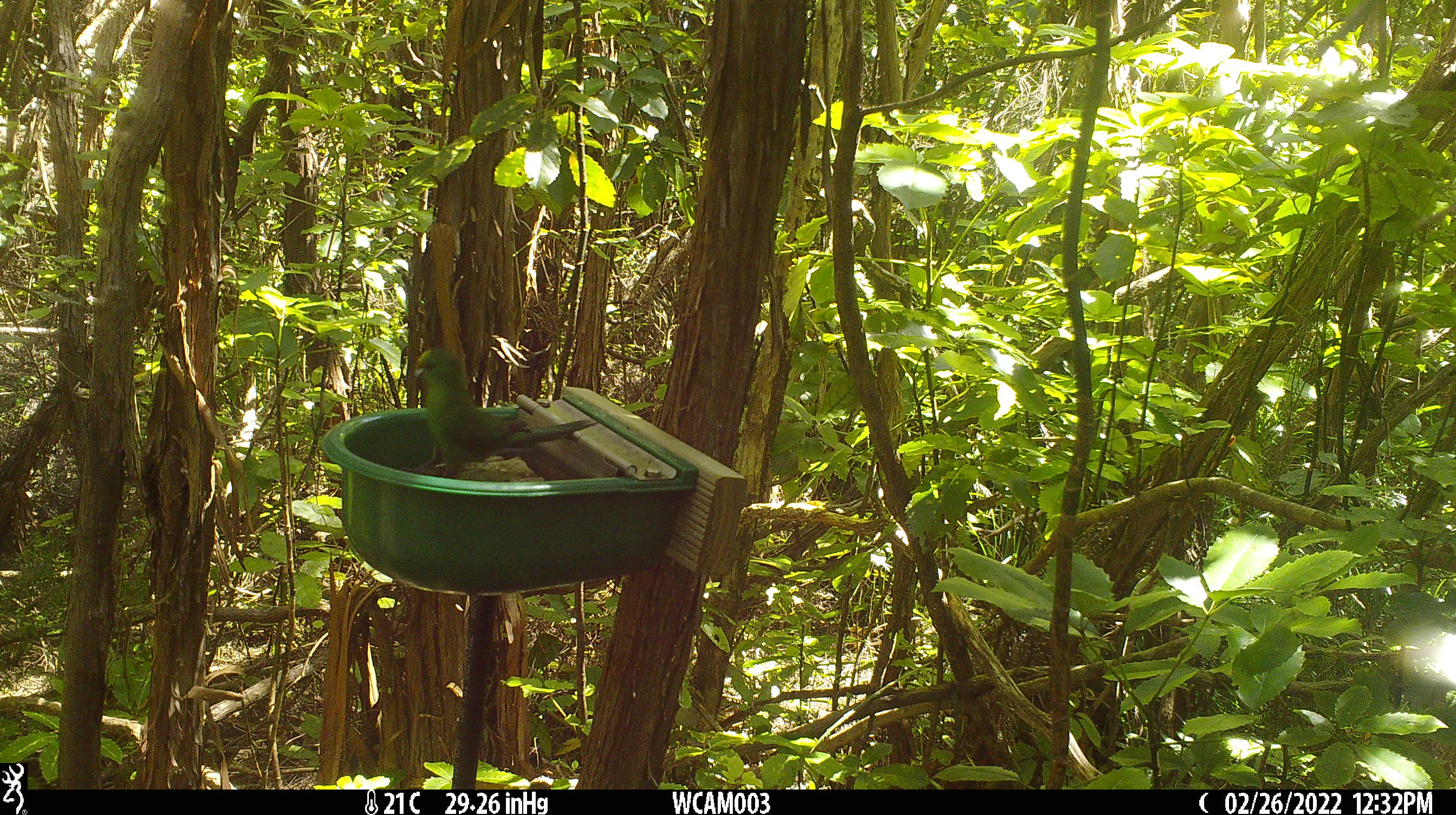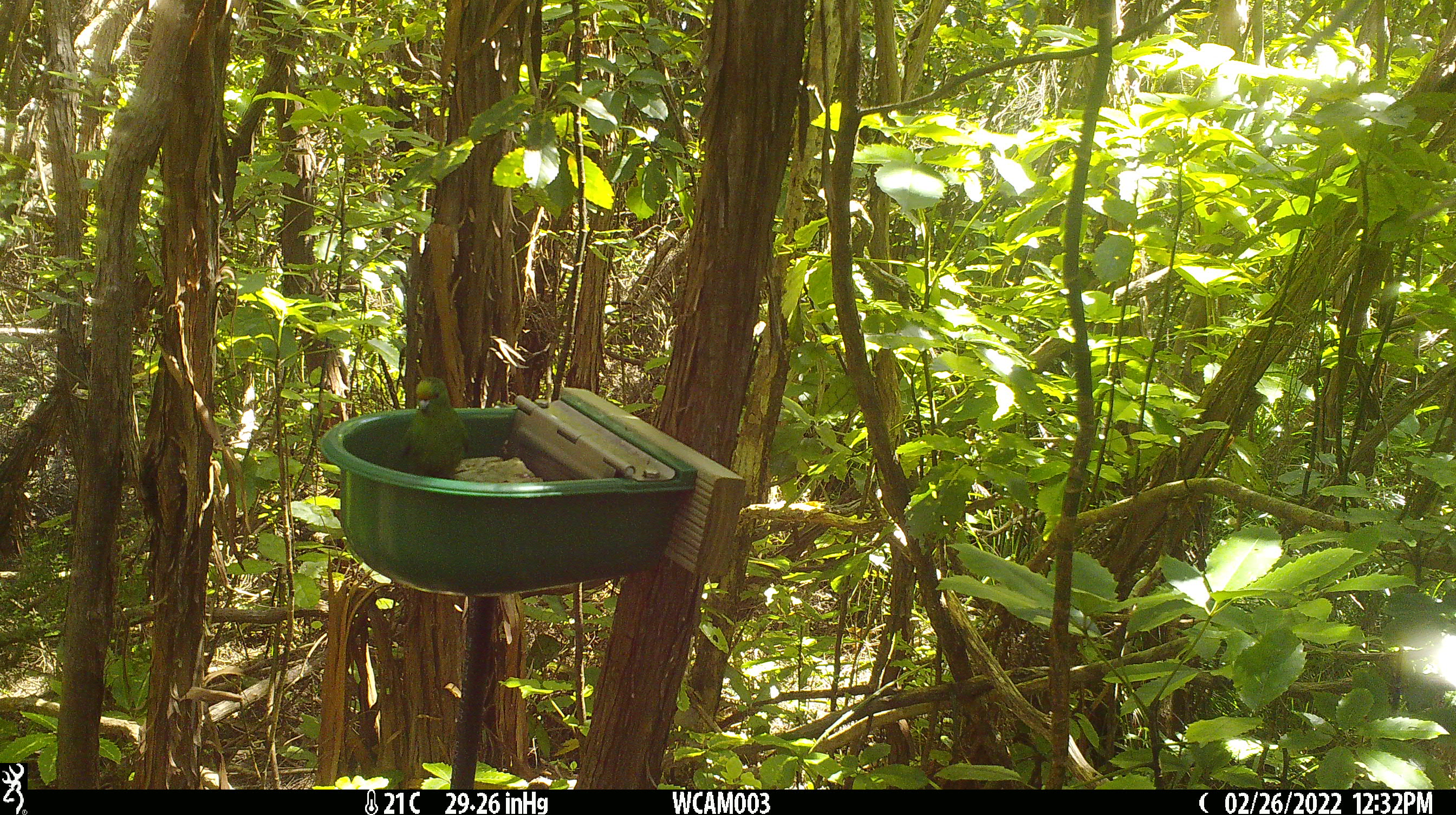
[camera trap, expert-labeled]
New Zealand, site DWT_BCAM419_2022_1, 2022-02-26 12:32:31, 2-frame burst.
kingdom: Animalia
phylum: Chordata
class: Aves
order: Psittaciformes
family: Psittaculidae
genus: Cyanoramphus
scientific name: Cyanoramphus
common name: parakeet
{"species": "parakeet (Cyanoramphus)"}